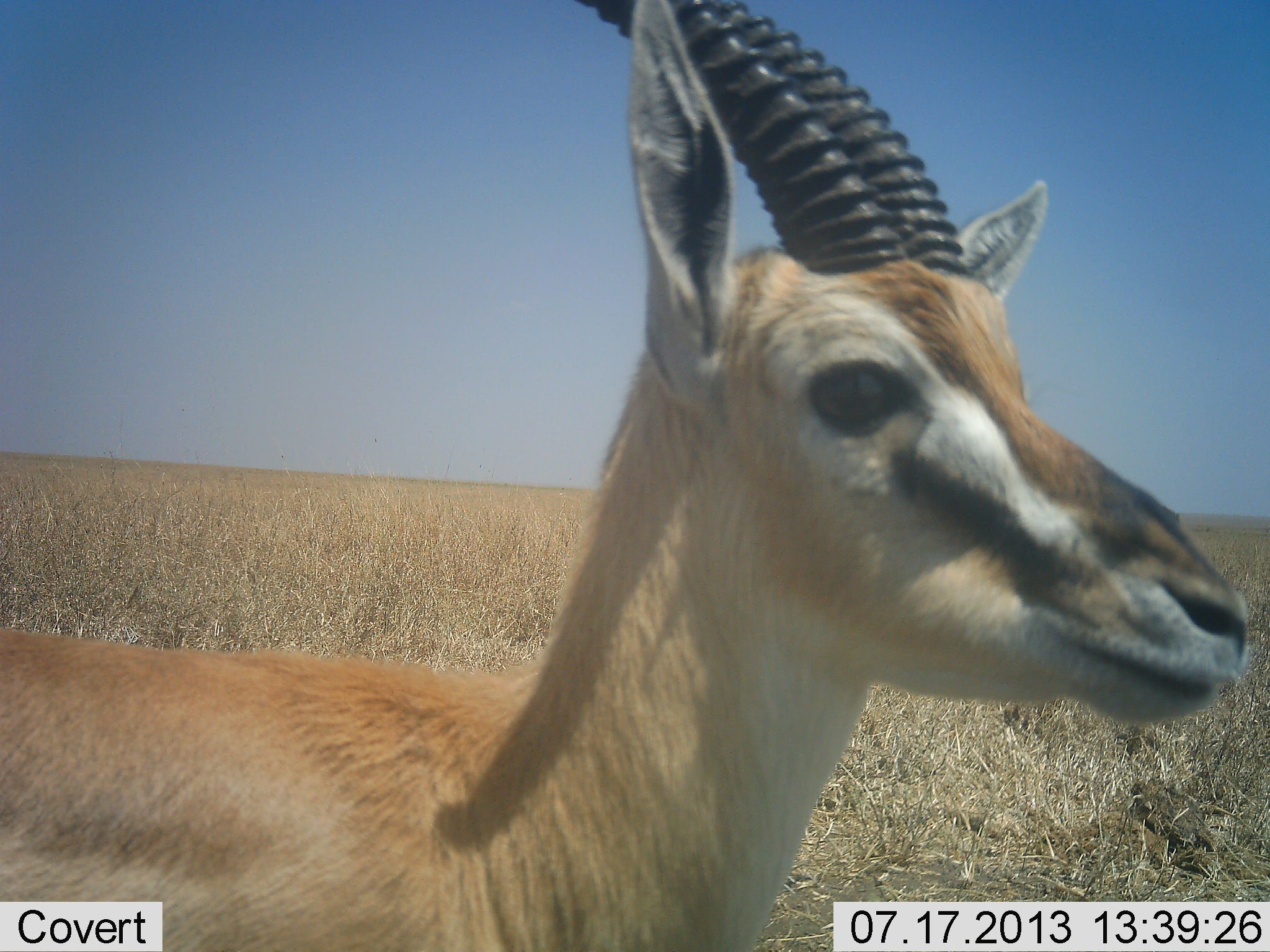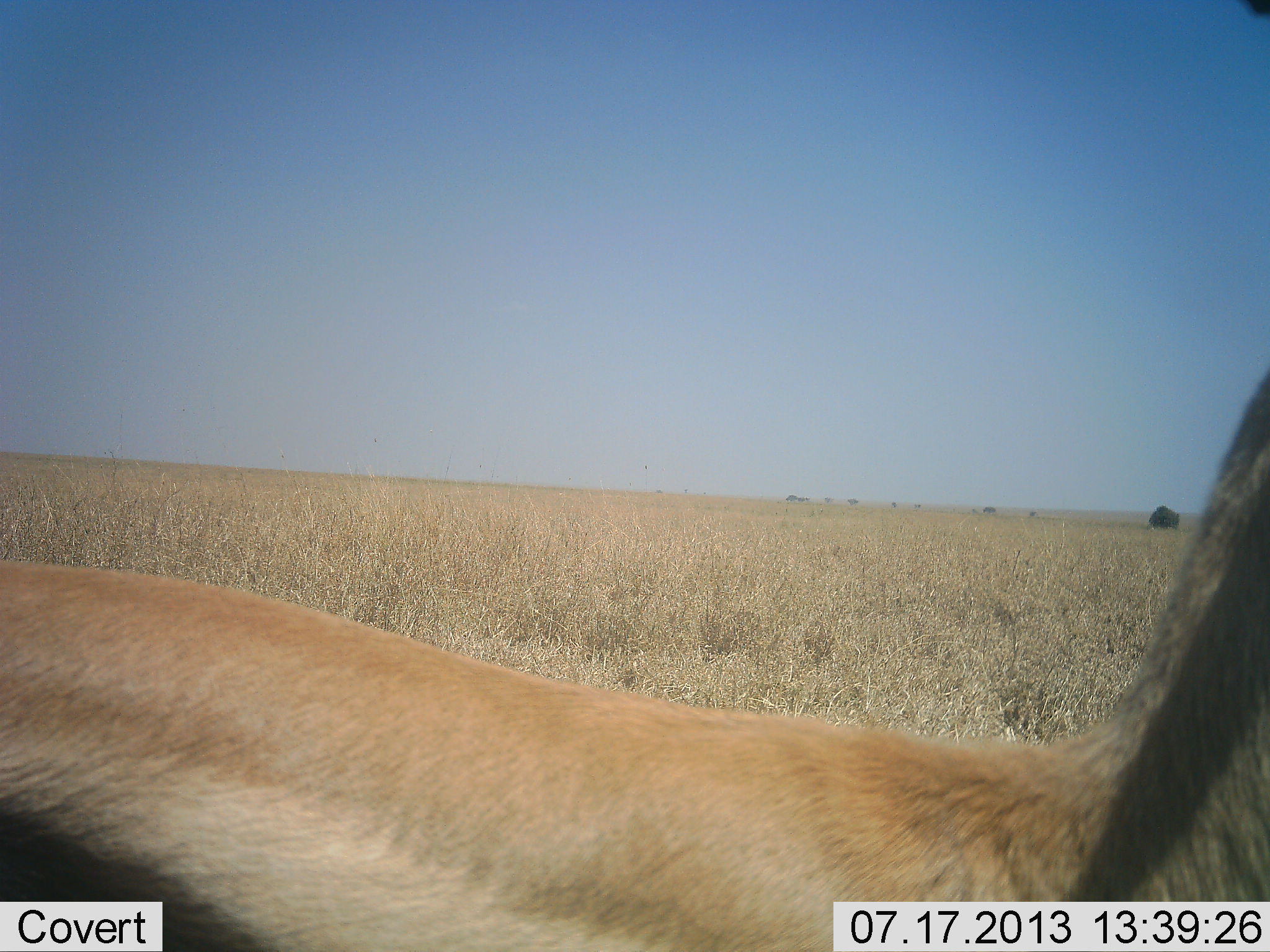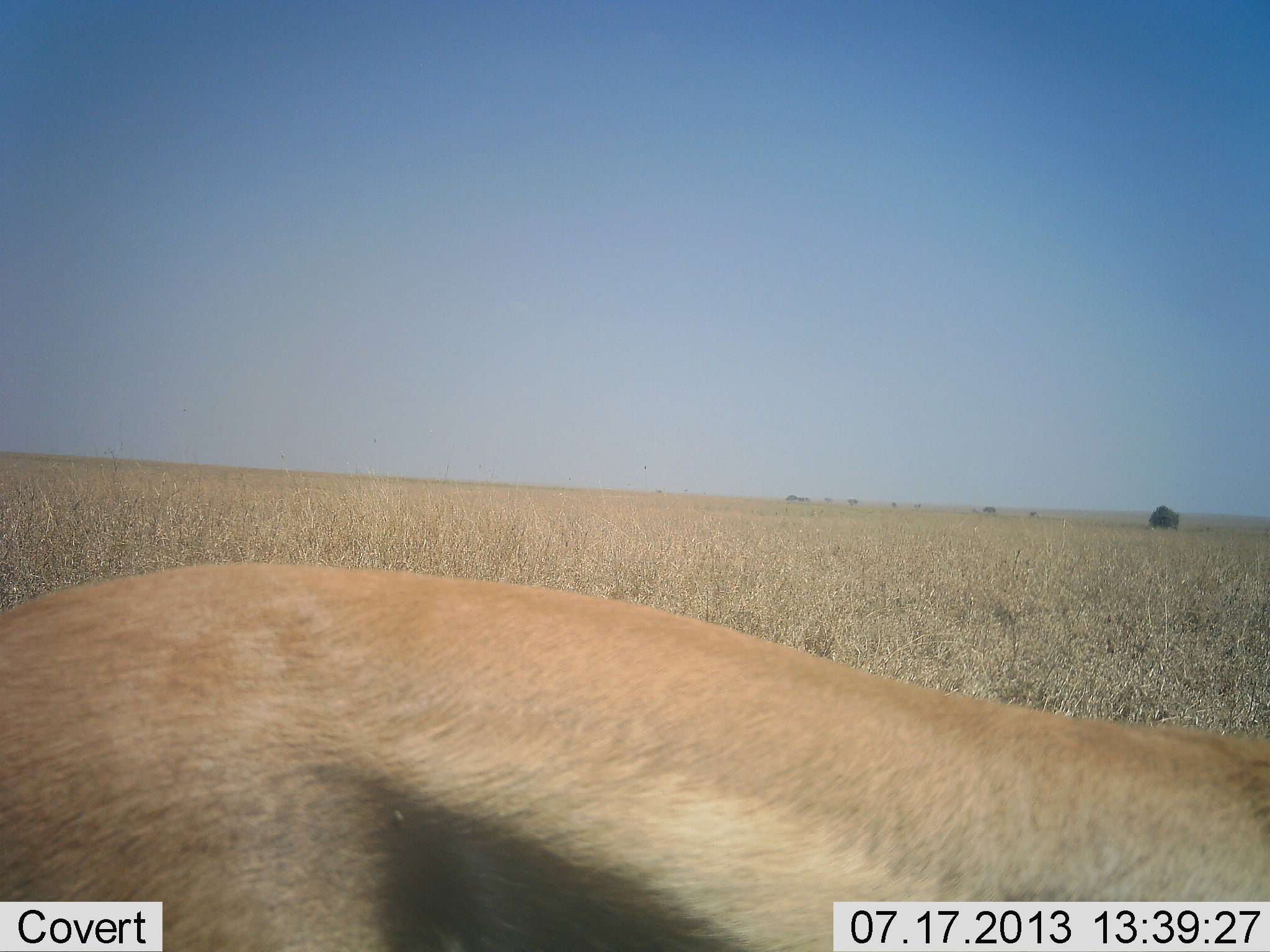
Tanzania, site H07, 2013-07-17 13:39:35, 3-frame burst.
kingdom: Animalia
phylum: Chordata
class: Mammalia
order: Artiodactyla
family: Bovidae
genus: Eudorcas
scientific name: Eudorcas thomsonii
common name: thomson's gazelle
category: gazellethomsons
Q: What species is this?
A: Gazellethomsons (thomson's gazelle) (Eudorcas thomsonii).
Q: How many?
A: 1.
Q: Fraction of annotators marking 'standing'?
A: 40%.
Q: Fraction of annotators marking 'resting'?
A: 0%.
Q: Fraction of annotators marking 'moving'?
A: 60%.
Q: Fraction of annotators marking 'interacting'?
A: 0%.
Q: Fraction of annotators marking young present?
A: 0%.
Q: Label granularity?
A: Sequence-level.